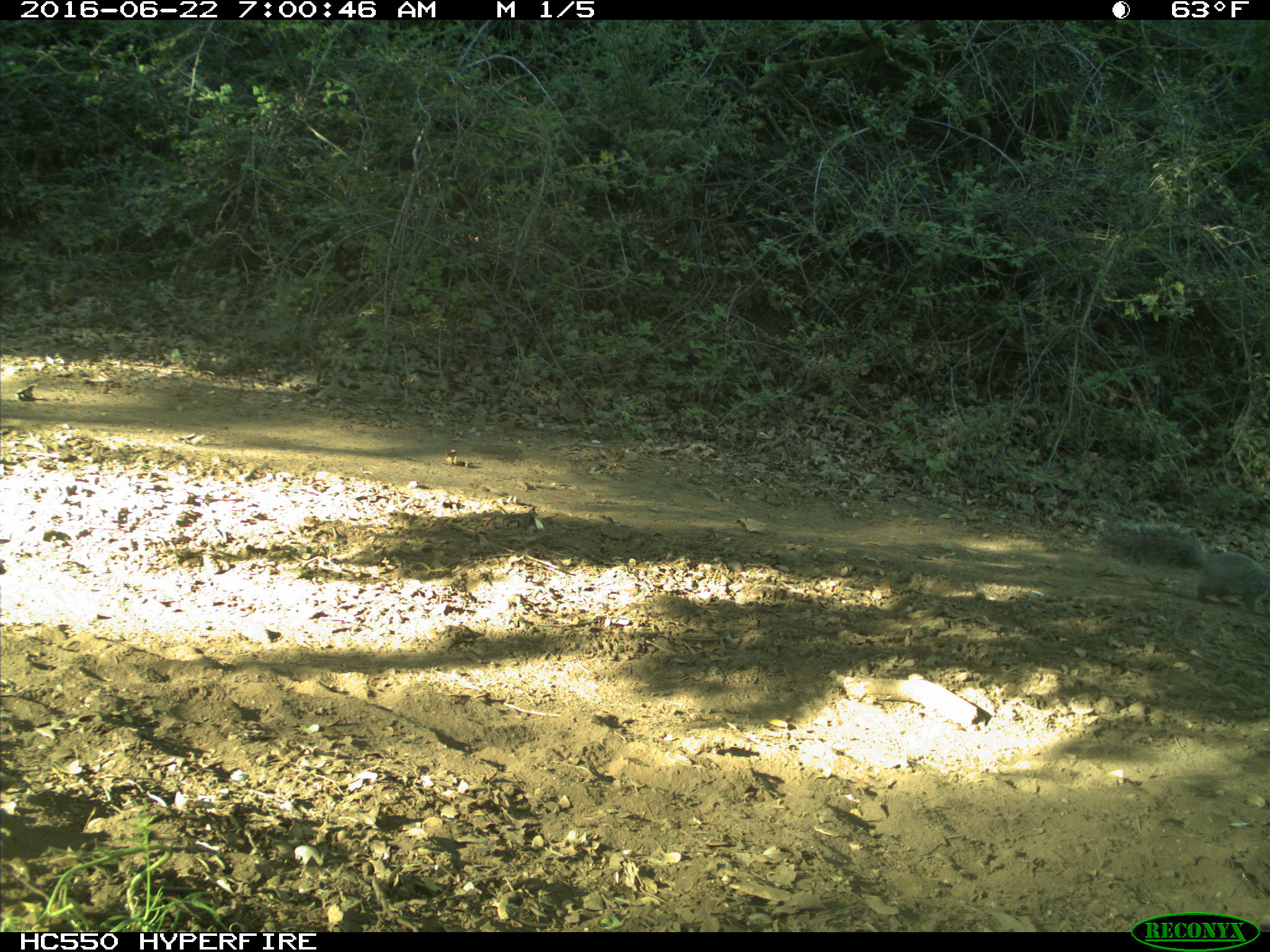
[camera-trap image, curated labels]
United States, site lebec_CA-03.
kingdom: Animalia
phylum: Chordata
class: Mammalia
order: Rodentia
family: Sciuridae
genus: Sciurus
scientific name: Sciurus carolinensis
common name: eastern gray squirrel